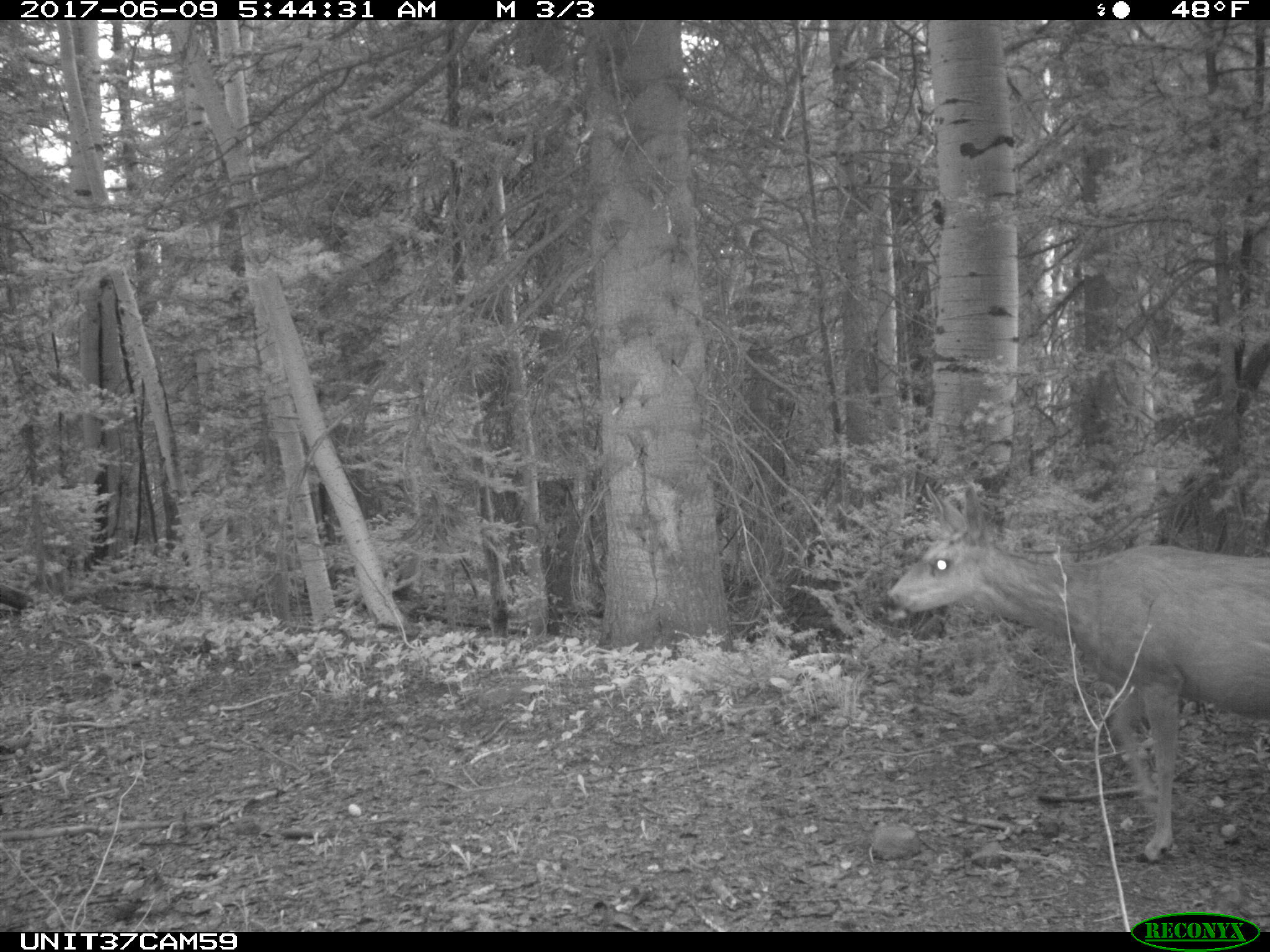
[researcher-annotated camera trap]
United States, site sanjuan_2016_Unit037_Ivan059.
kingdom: Animalia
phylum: Chordata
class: Mammalia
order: Artiodactyla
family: Cervidae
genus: Odocoileus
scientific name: Odocoileus hemionus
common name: mule deer